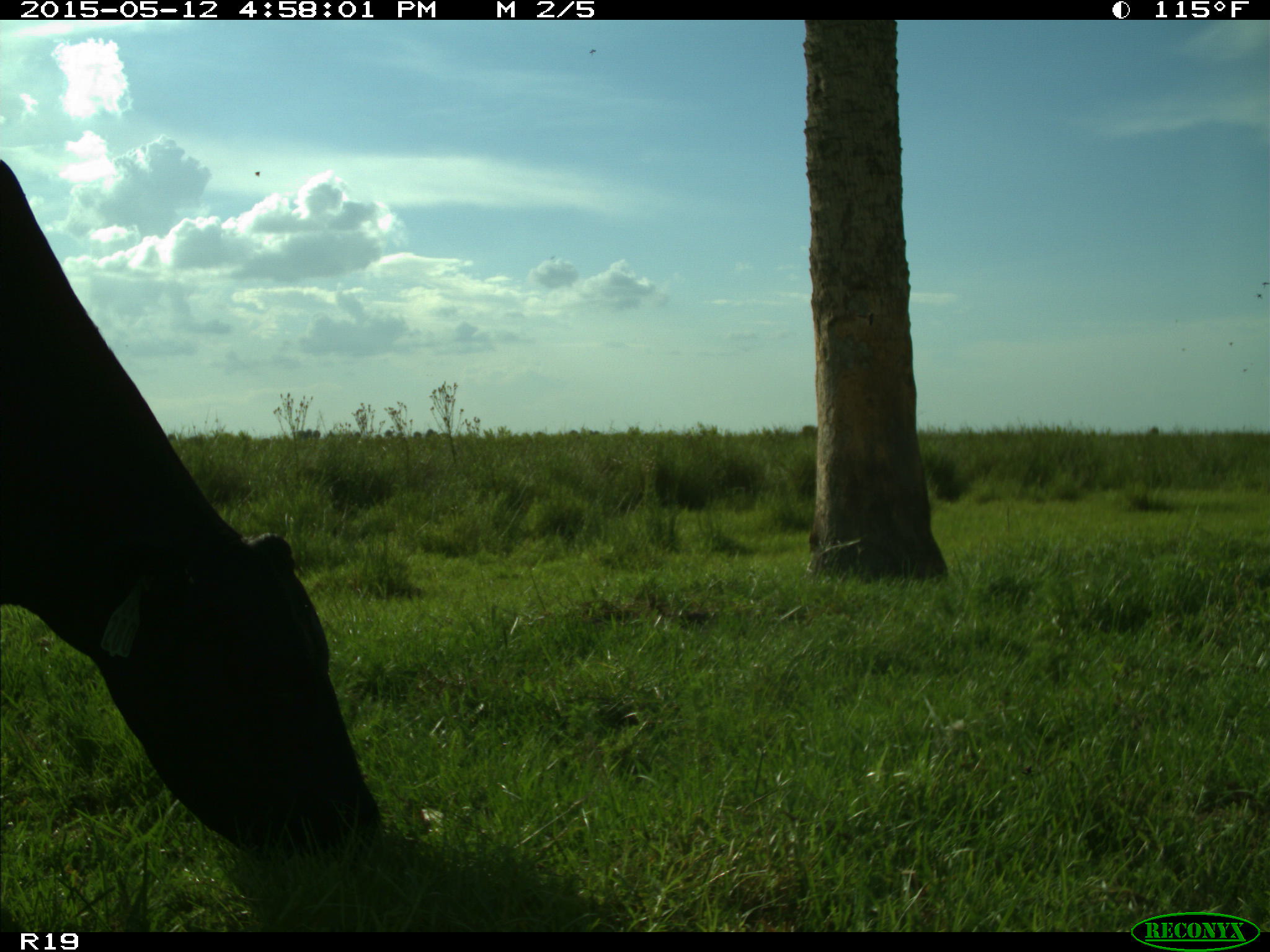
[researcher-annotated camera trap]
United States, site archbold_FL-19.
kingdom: Animalia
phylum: Chordata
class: Mammalia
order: Artiodactyla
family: Bovidae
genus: Bos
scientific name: Bos taurus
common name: domestic cow